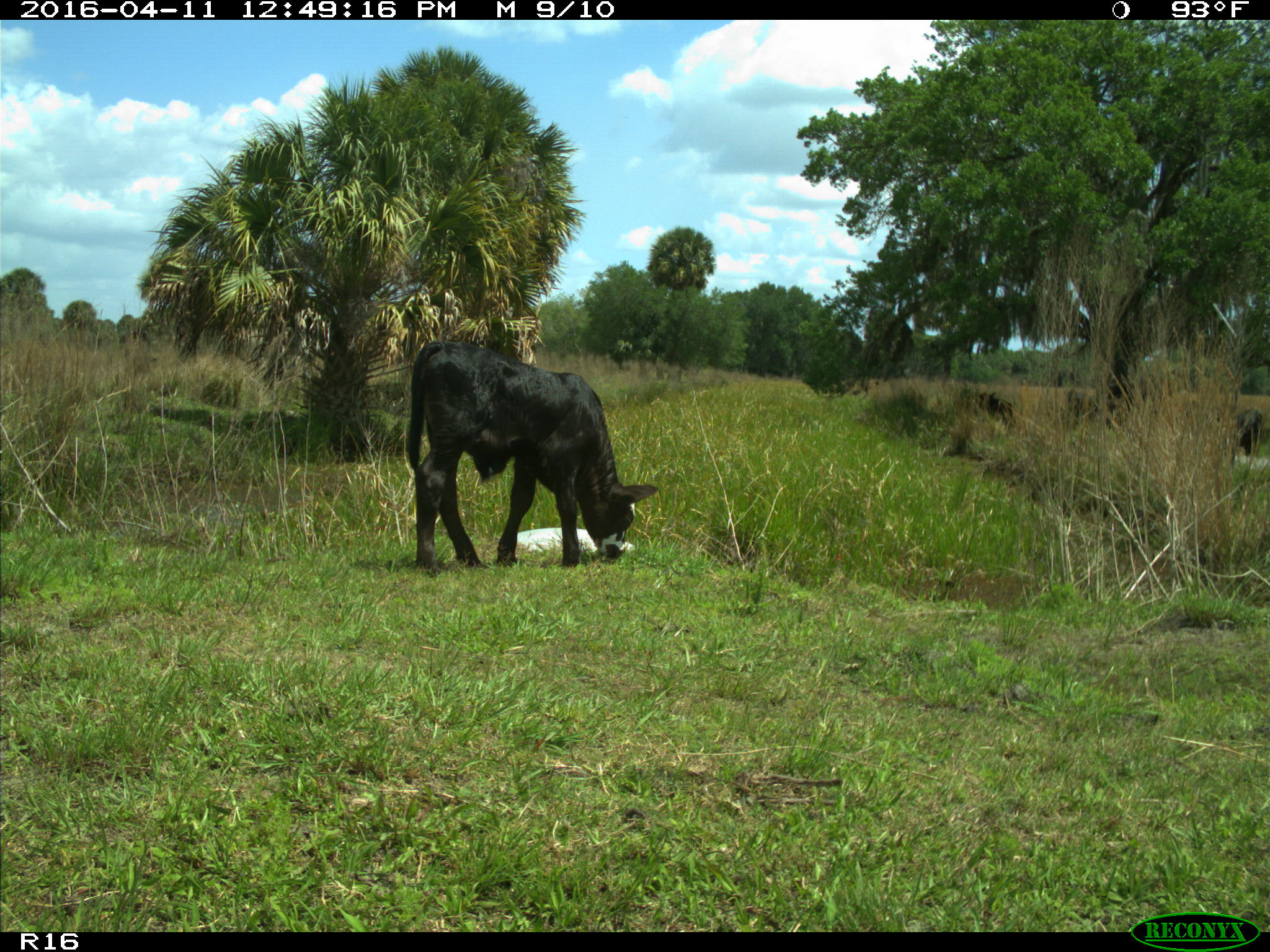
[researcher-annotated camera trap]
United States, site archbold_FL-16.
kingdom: Animalia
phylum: Chordata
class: Mammalia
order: Artiodactyla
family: Bovidae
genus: Bos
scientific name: Bos taurus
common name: domestic cow